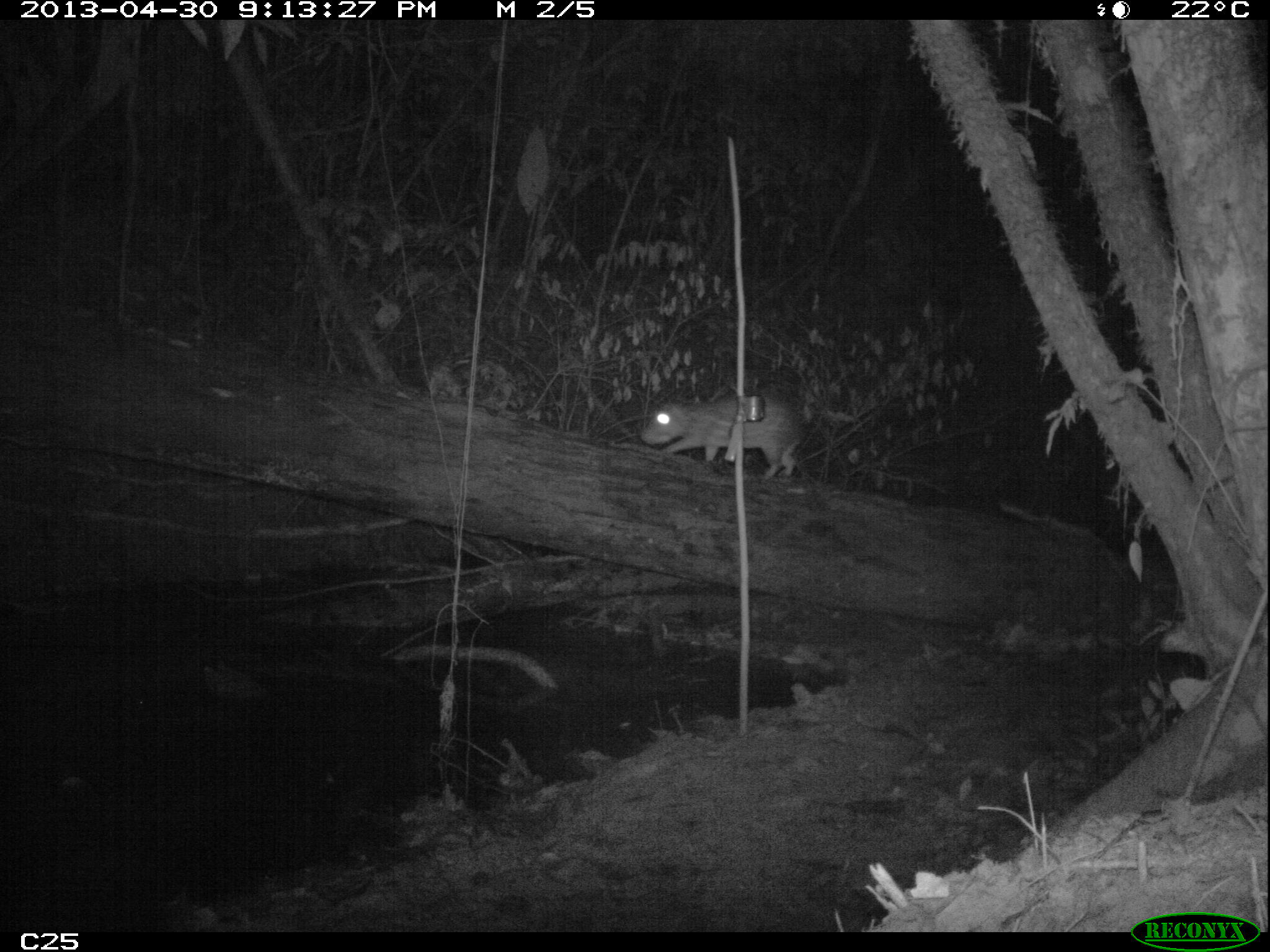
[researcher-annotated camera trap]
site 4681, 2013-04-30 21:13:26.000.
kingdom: Animalia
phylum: Chordata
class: Mammalia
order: Rodentia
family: Cuniculidae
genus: Cuniculus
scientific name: Cuniculus paca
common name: spotted paca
Cuniculus paca (spotted paca), count 1, age adult.